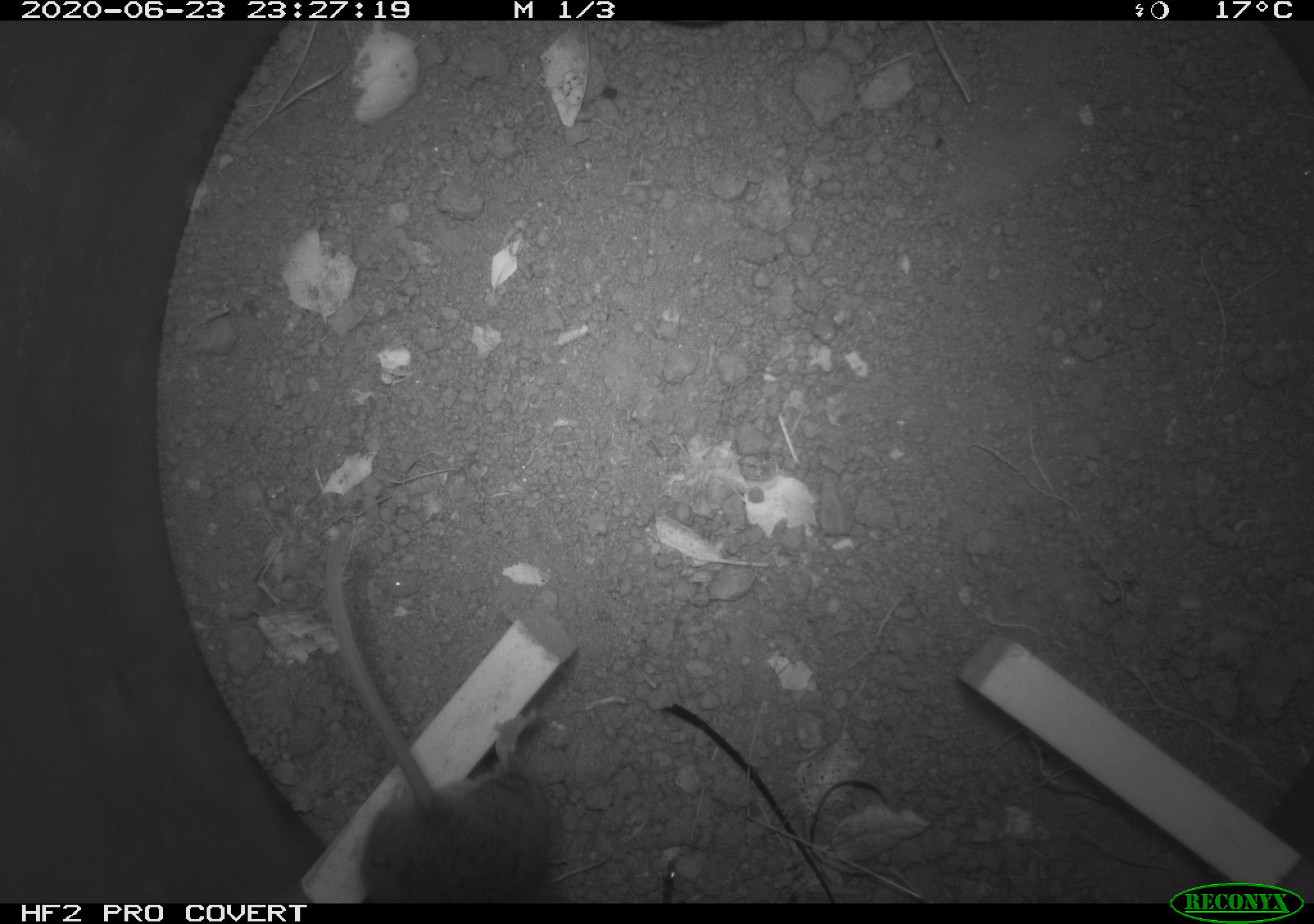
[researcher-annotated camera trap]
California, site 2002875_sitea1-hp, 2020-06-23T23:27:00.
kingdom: Animalia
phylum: Chordata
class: Mammalia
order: Rodentia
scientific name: Rodentia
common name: mouse species